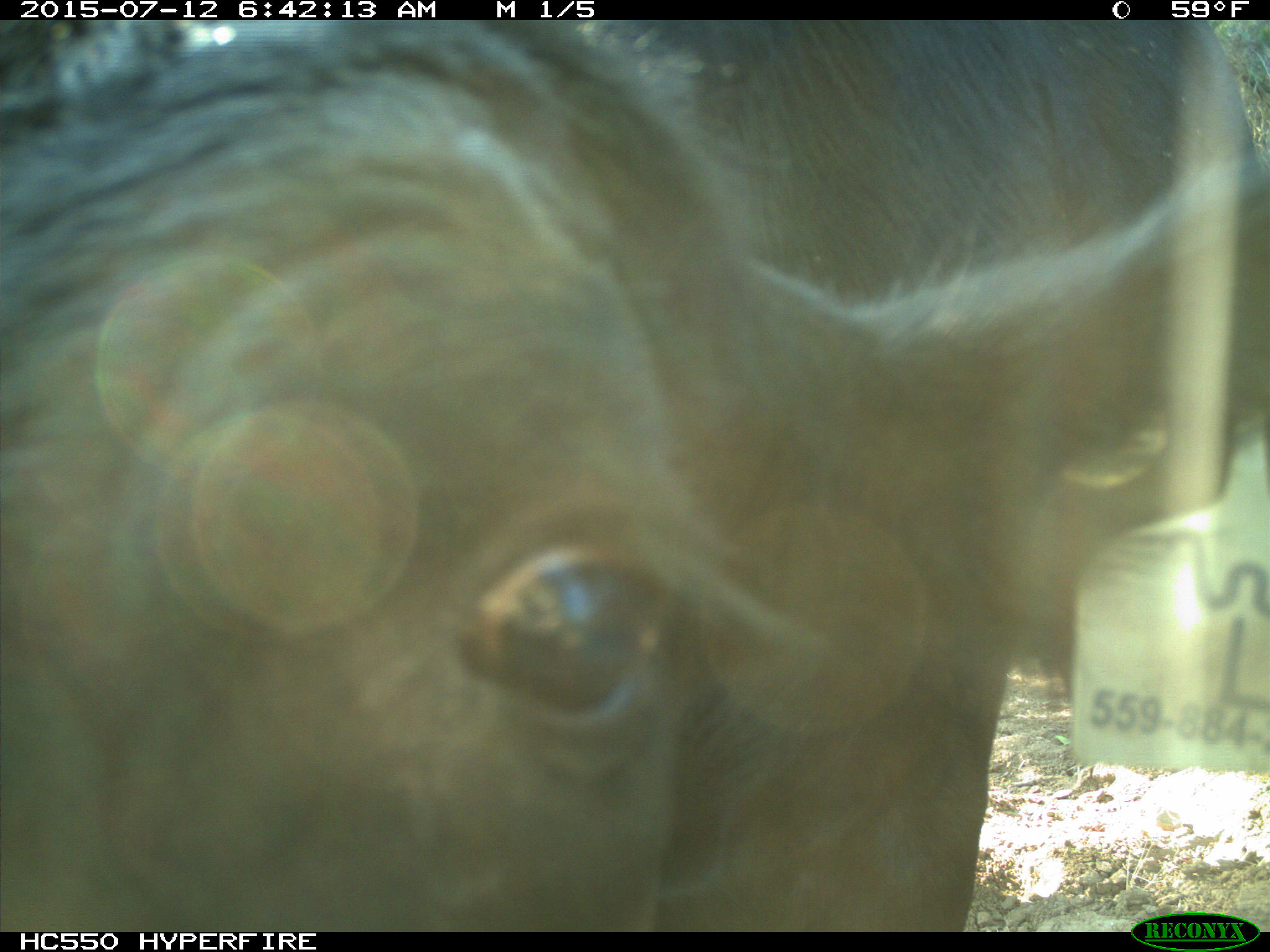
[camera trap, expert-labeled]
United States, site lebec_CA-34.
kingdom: Animalia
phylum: Chordata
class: Mammalia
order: Artiodactyla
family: Bovidae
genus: Bos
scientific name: Bos taurus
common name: domestic cow